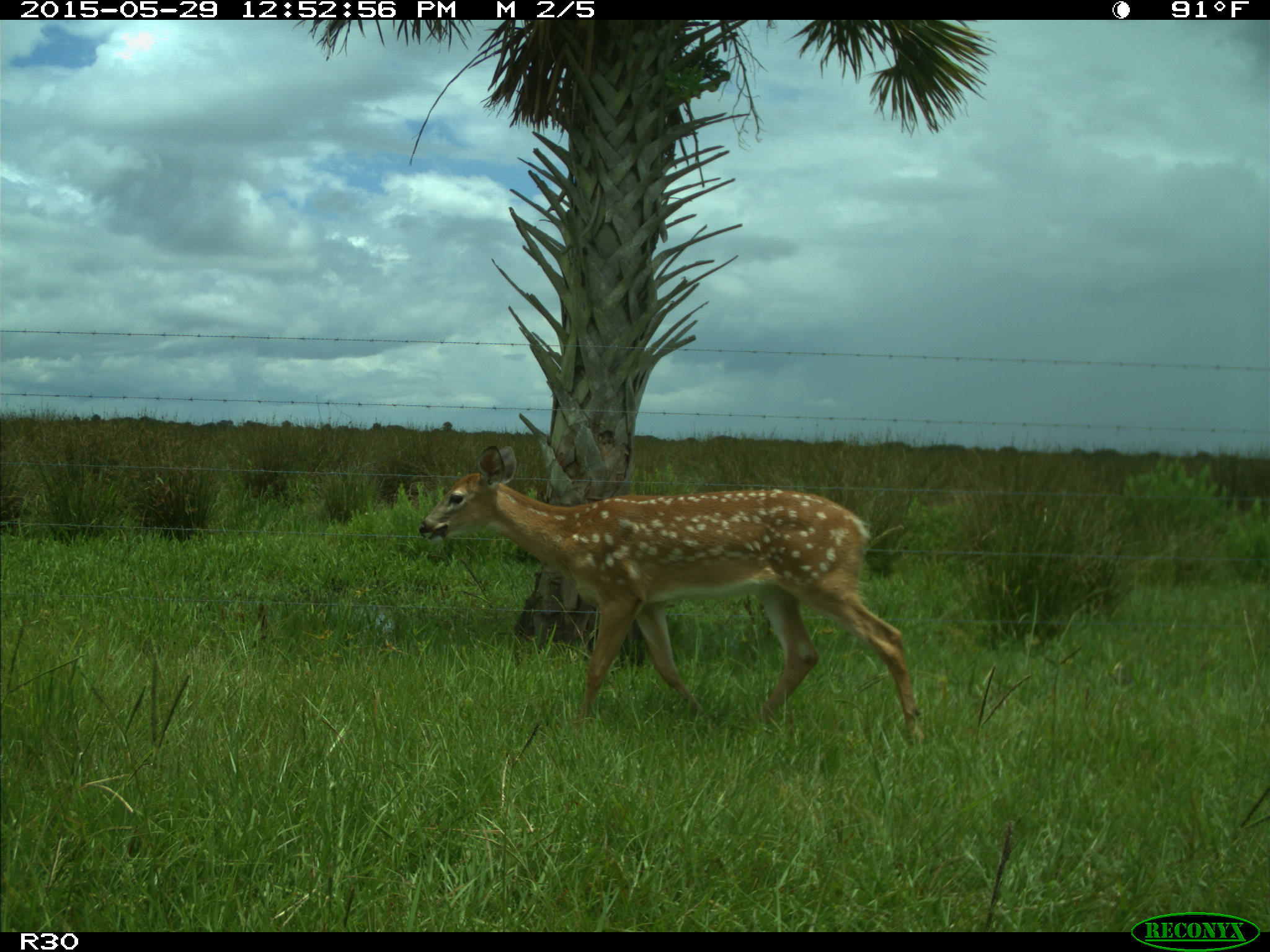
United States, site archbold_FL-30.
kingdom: Animalia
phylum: Chordata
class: Mammalia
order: Artiodactyla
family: Cervidae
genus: Odocoileus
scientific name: Odocoileus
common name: deer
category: unidentified deer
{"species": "unidentified deer (deer) (Odocoileus)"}